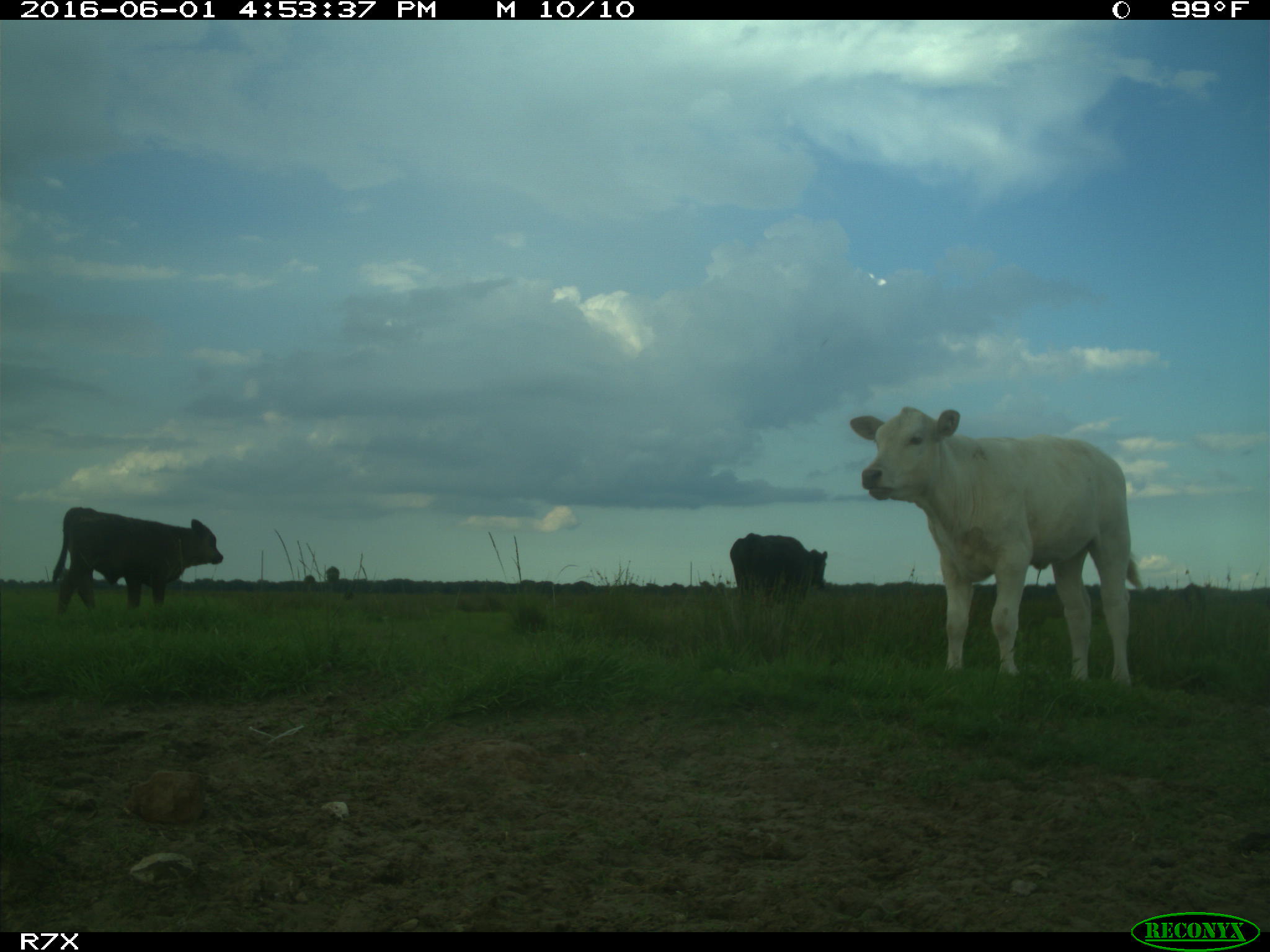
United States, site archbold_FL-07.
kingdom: Animalia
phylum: Chordata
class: Mammalia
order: Artiodactyla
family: Bovidae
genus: Bos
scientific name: Bos taurus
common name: domestic cow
Bos taurus (domestic cow).